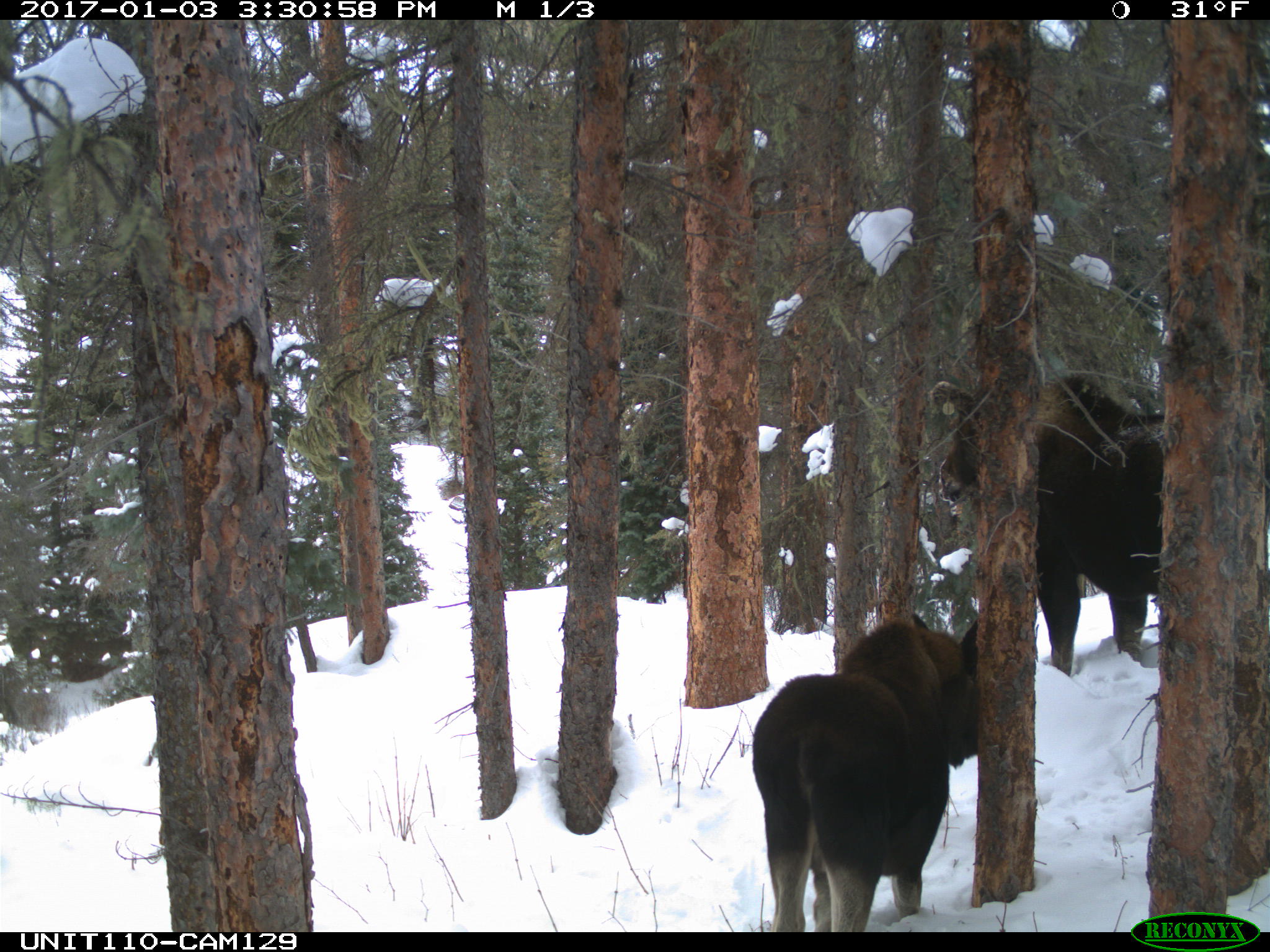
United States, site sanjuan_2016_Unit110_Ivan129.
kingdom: Animalia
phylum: Chordata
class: Mammalia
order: Artiodactyla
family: Cervidae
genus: Alces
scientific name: Alces alces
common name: moose